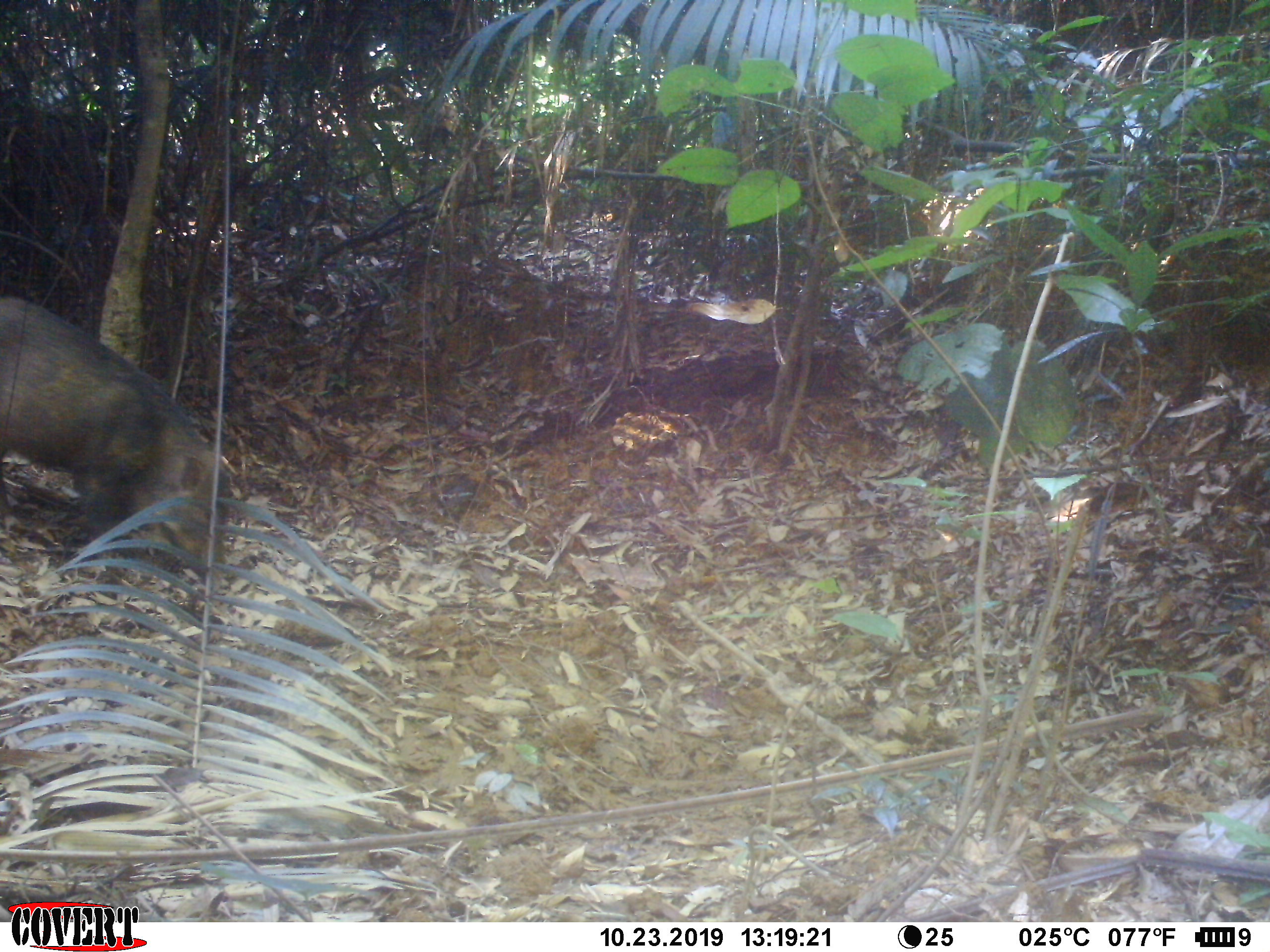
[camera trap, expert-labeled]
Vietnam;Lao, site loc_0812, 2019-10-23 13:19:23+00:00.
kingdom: Animalia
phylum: Chordata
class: Mammalia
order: Artiodactyla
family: Suidae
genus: Sus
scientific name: Sus scrofa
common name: eurasian wild pig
Eurasian wild pig (Sus scrofa). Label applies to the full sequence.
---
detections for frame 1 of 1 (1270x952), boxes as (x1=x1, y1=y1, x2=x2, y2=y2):
eurasian wild pig: (x1=0, y1=288, x2=229, y2=579)